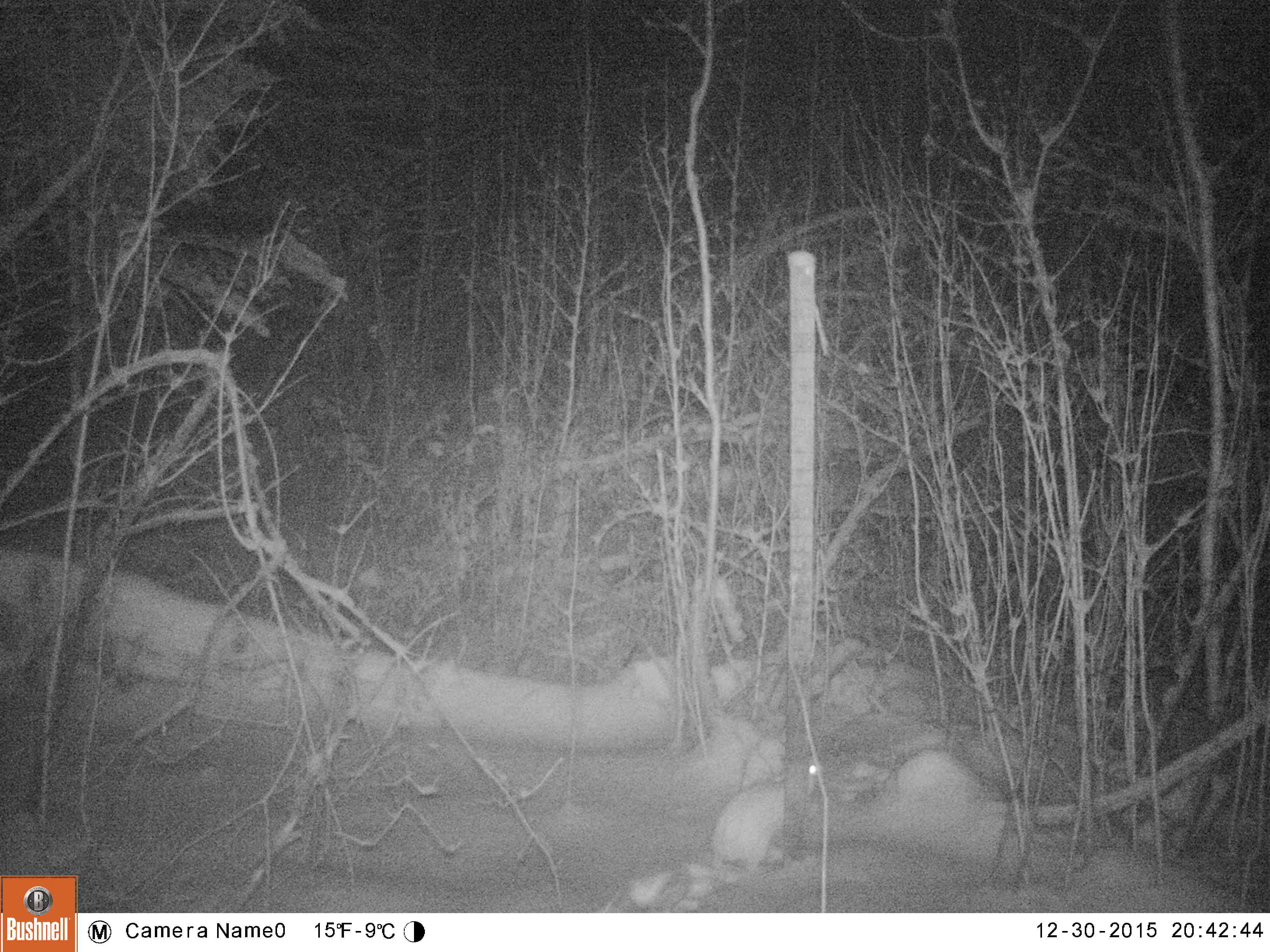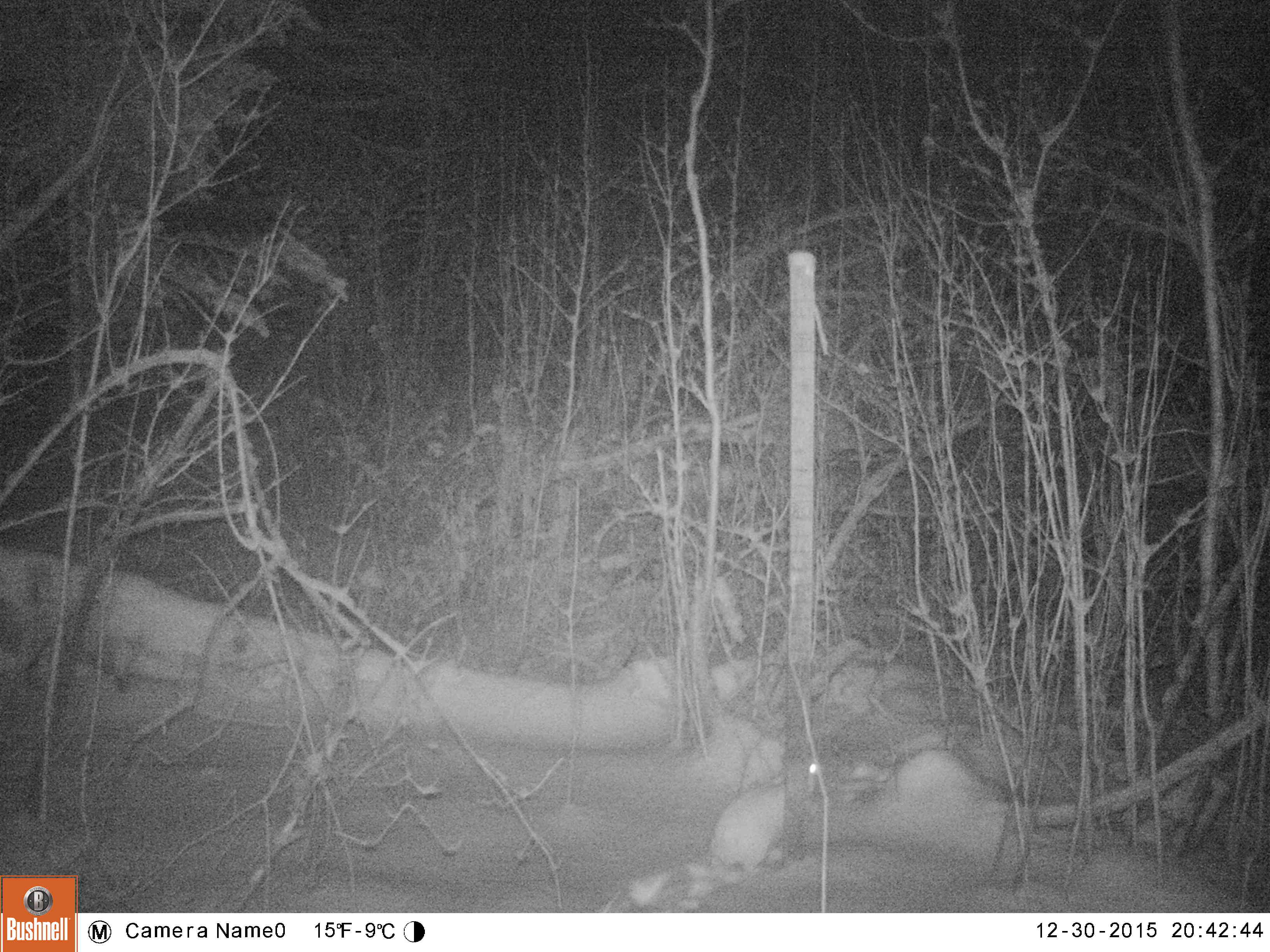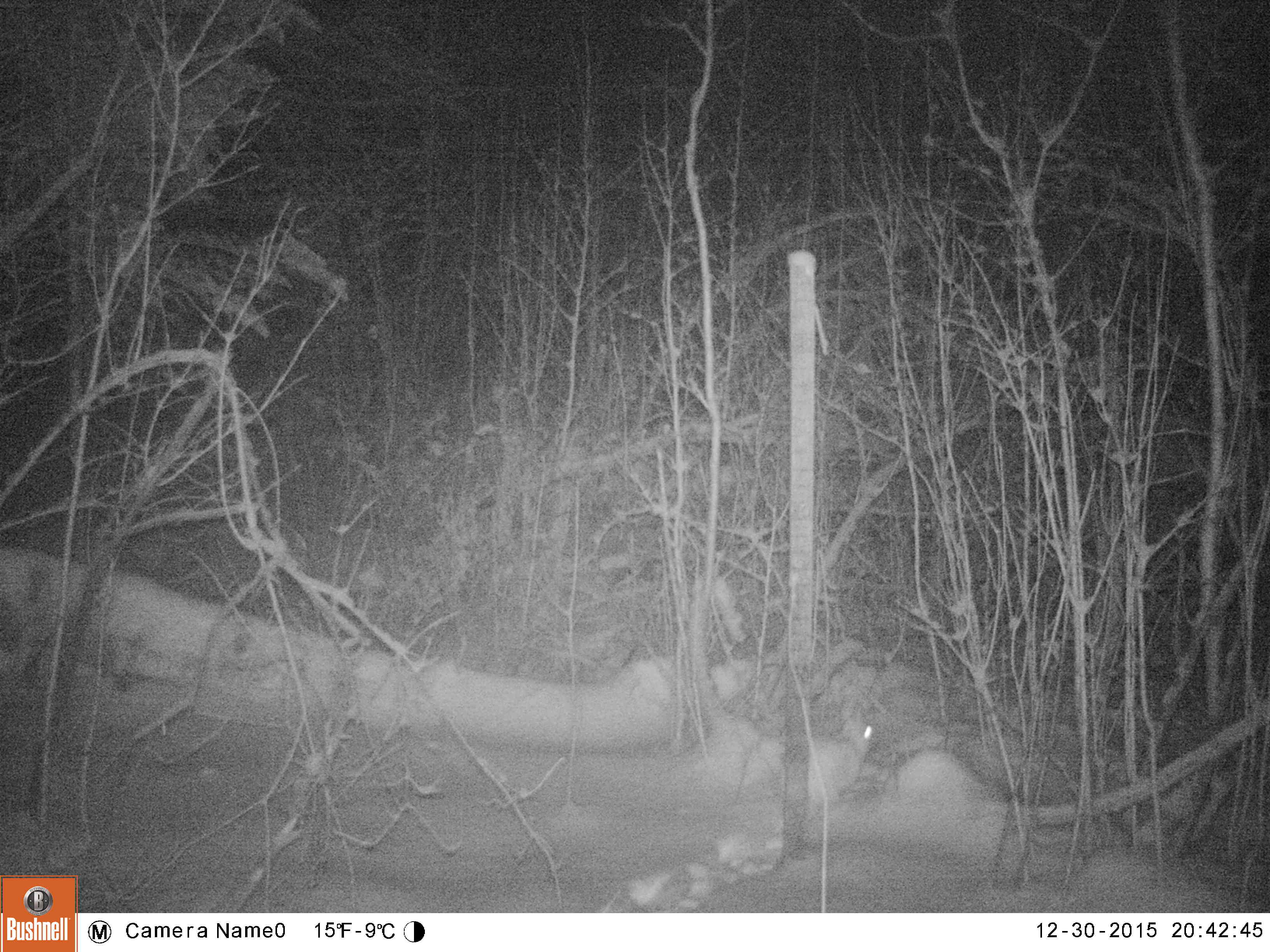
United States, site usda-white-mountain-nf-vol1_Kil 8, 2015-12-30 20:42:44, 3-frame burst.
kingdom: Animalia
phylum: Chordata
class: Mammalia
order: Lagomorpha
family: Leporidae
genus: Lepus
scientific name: Lepus americanus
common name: snowshoe hare